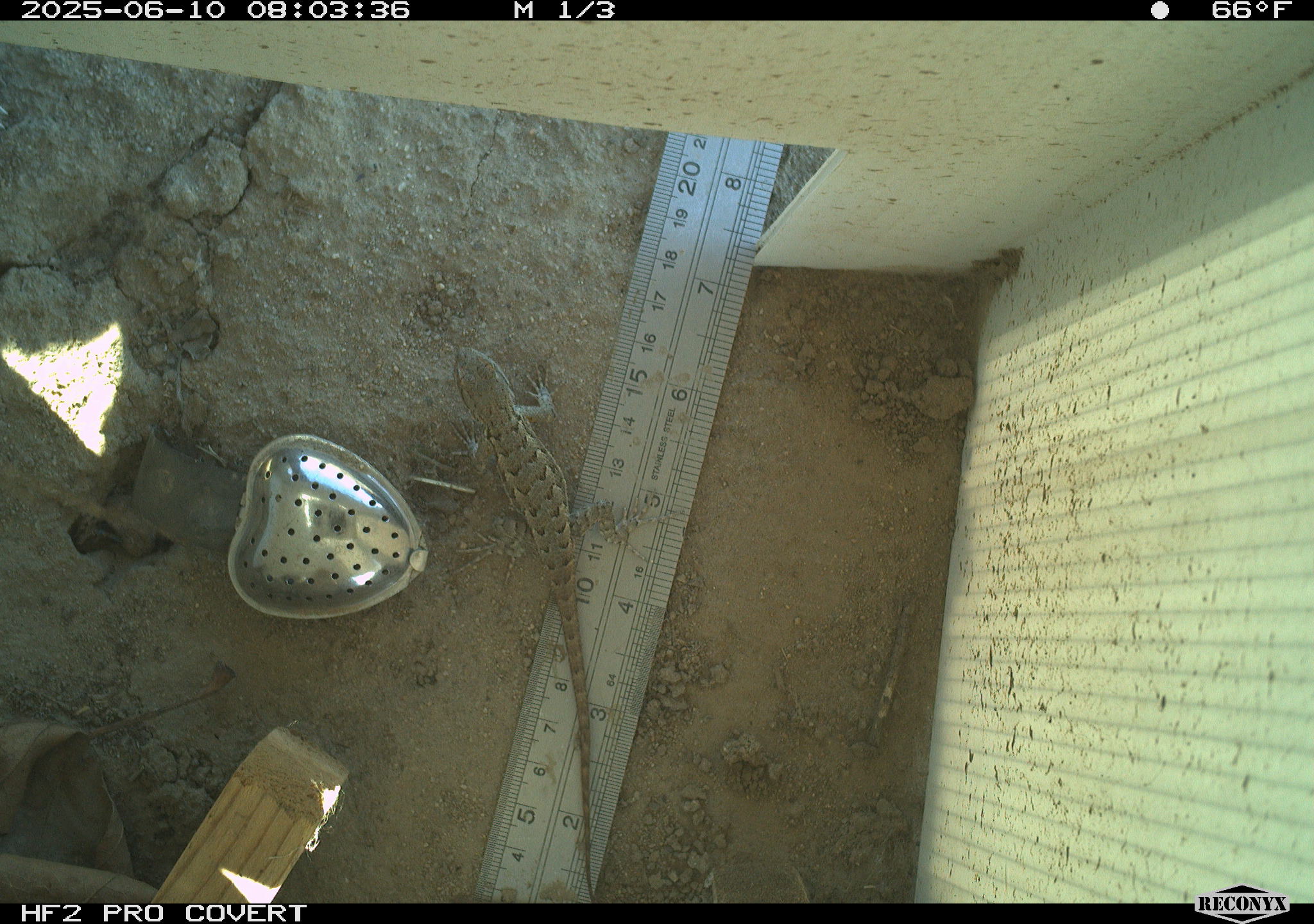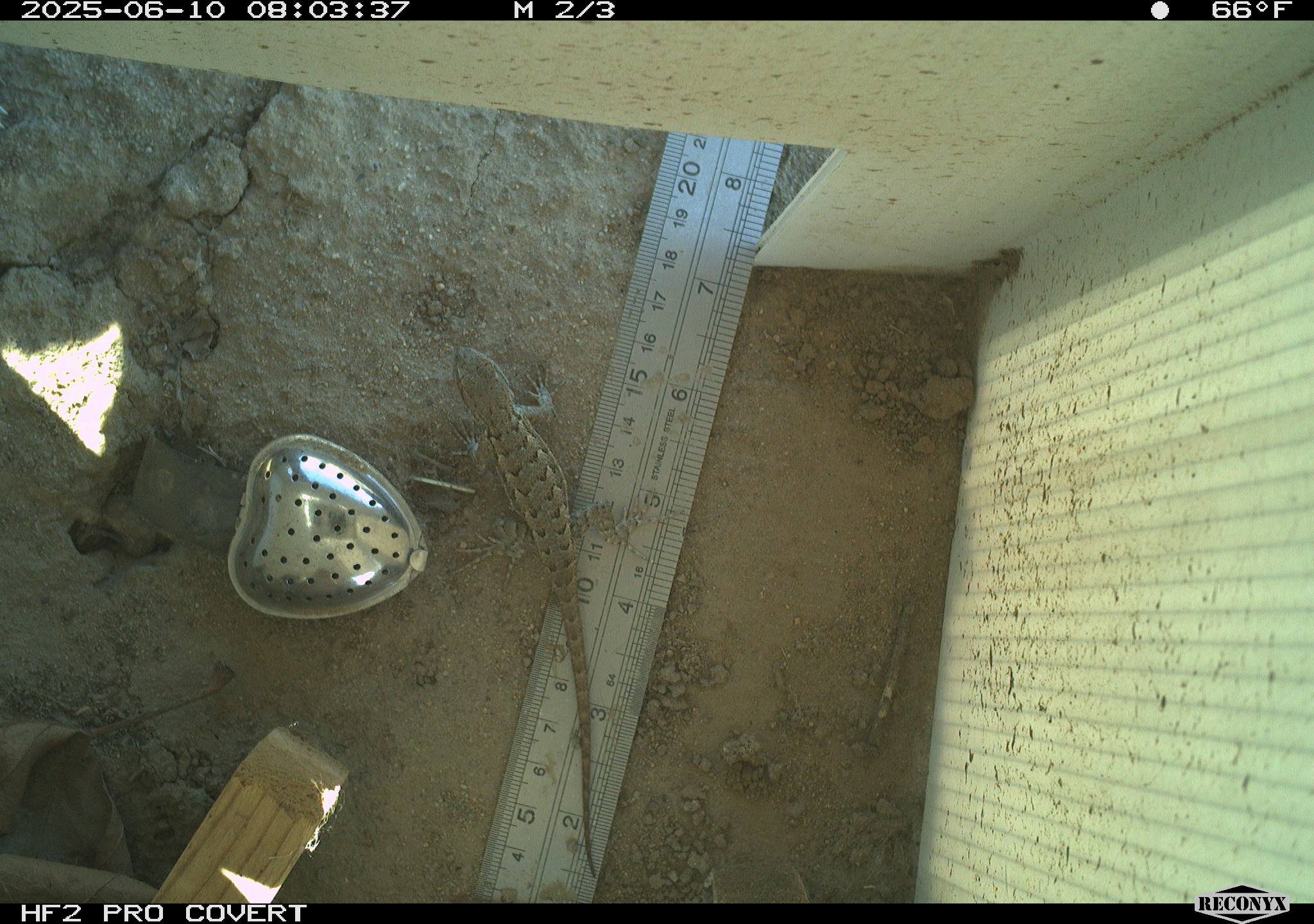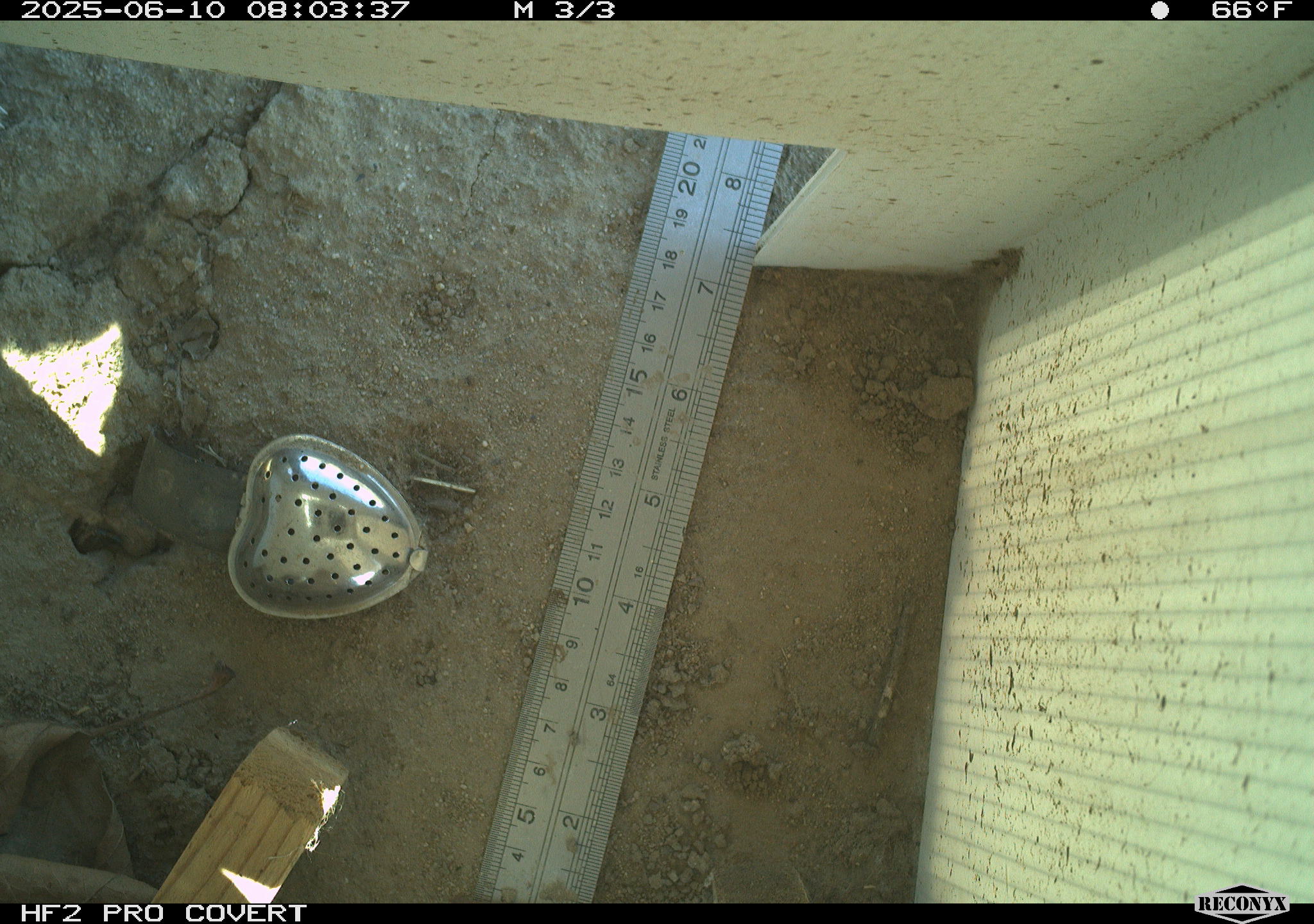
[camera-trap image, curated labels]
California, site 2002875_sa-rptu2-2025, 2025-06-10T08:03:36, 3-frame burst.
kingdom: Animalia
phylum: Chordata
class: Reptilia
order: Squamata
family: Phrynosomatidae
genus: Sceloporus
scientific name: Sceloporus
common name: spiny lizards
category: sceloporus species